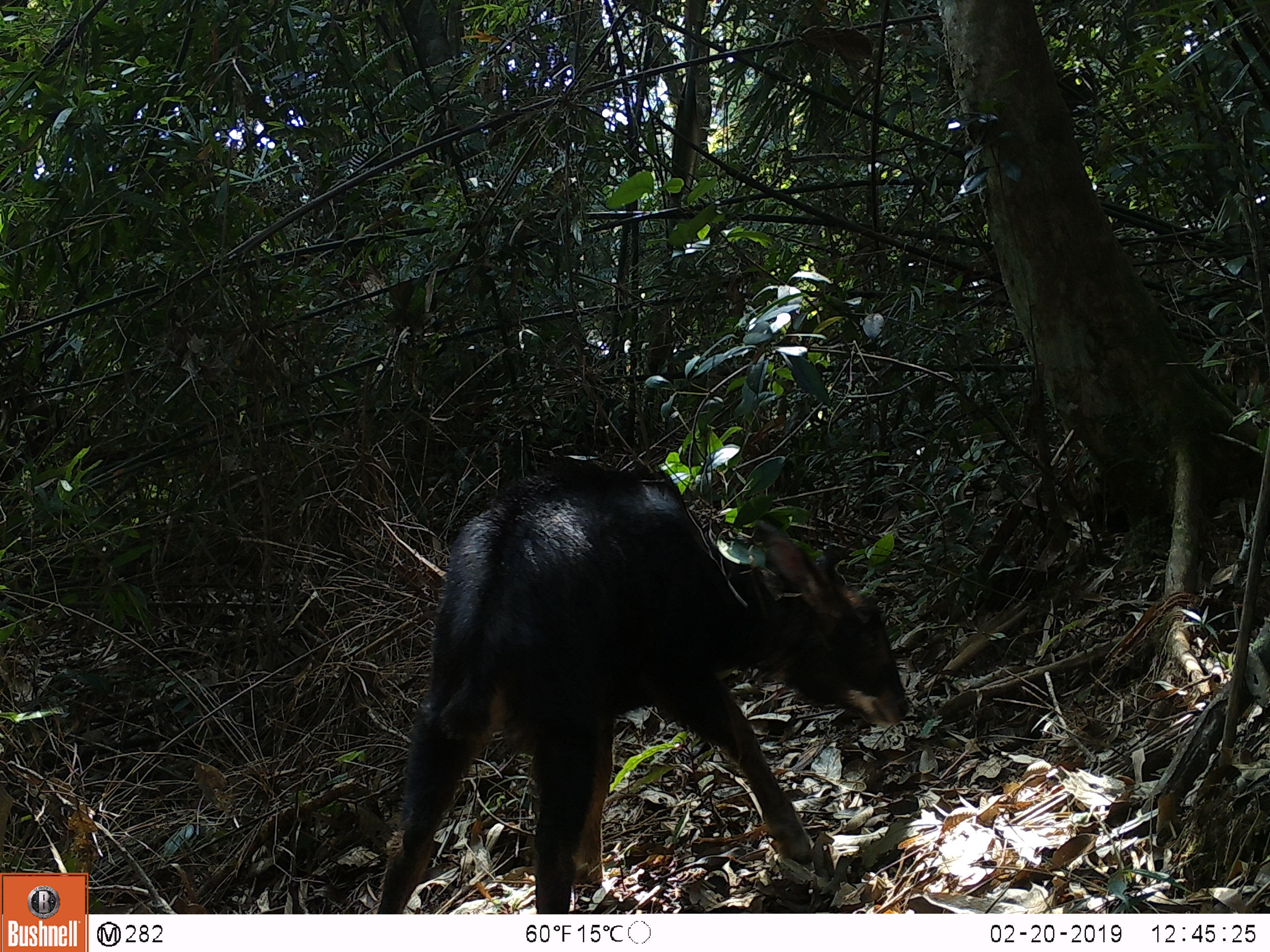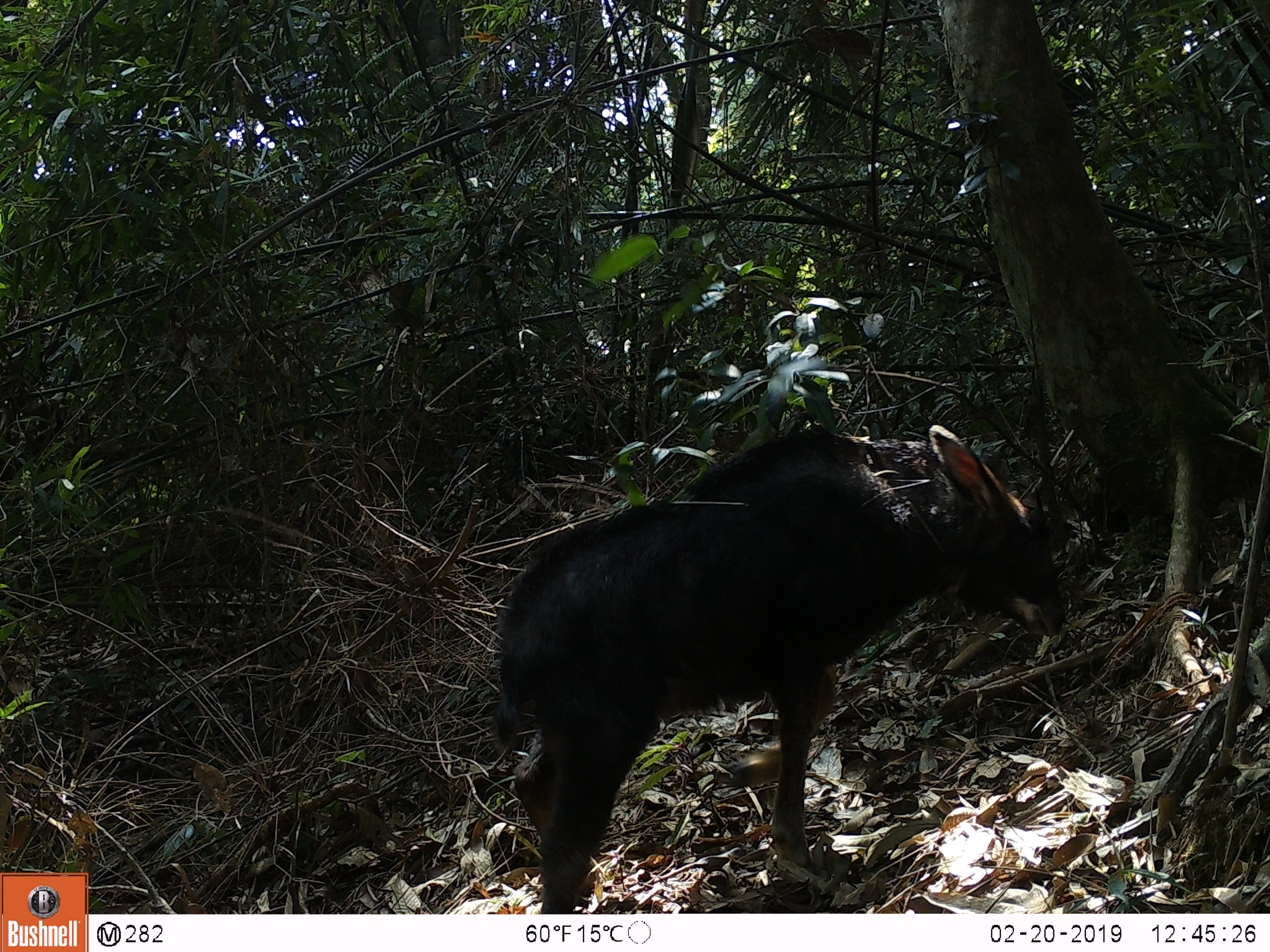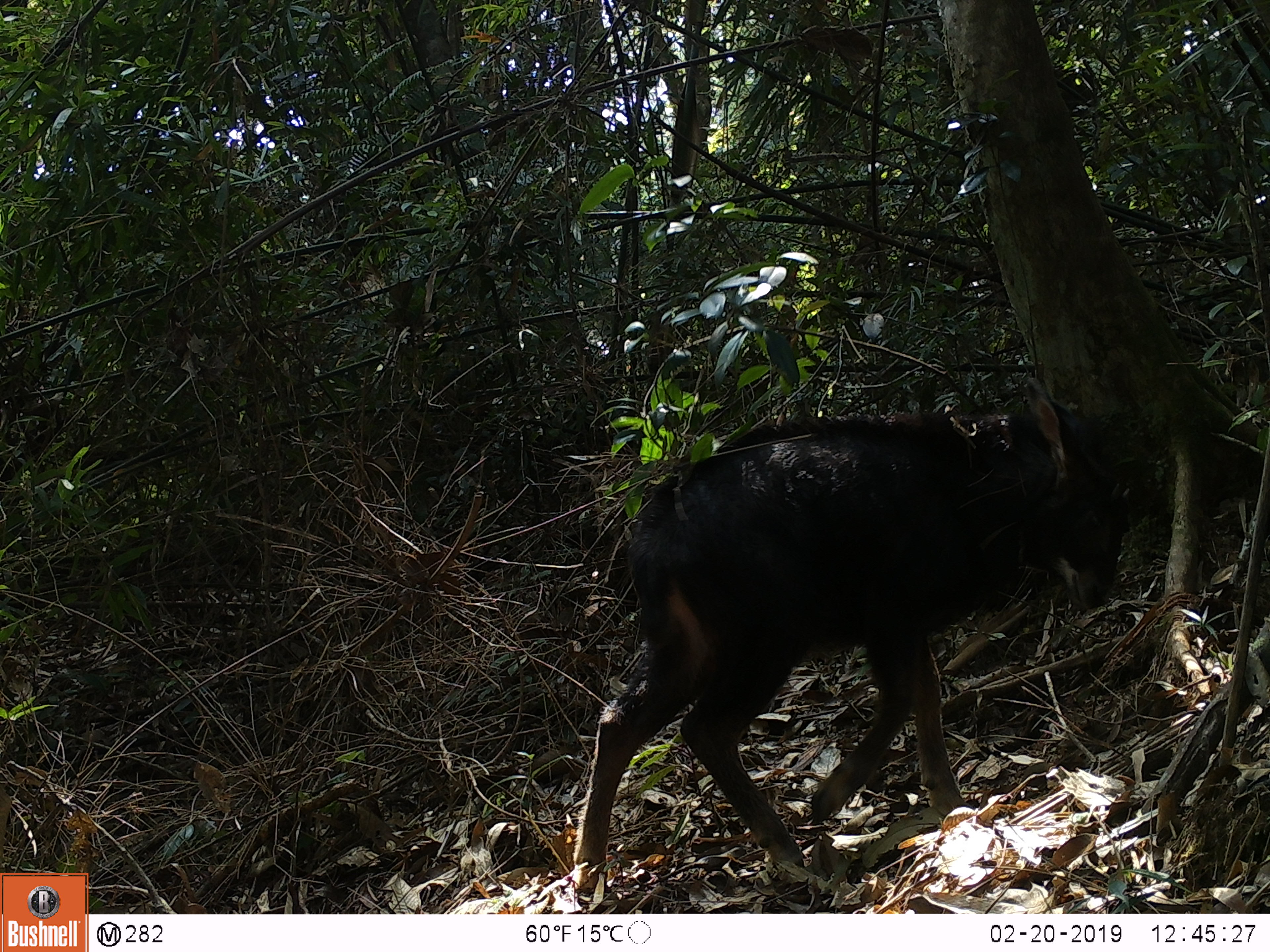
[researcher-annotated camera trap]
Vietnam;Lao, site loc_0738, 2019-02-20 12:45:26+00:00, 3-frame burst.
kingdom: Animalia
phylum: Chordata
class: Mammalia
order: Artiodactyla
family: Bovidae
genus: Capricornis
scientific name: Capricornis sumatraensis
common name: chinese serow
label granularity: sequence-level